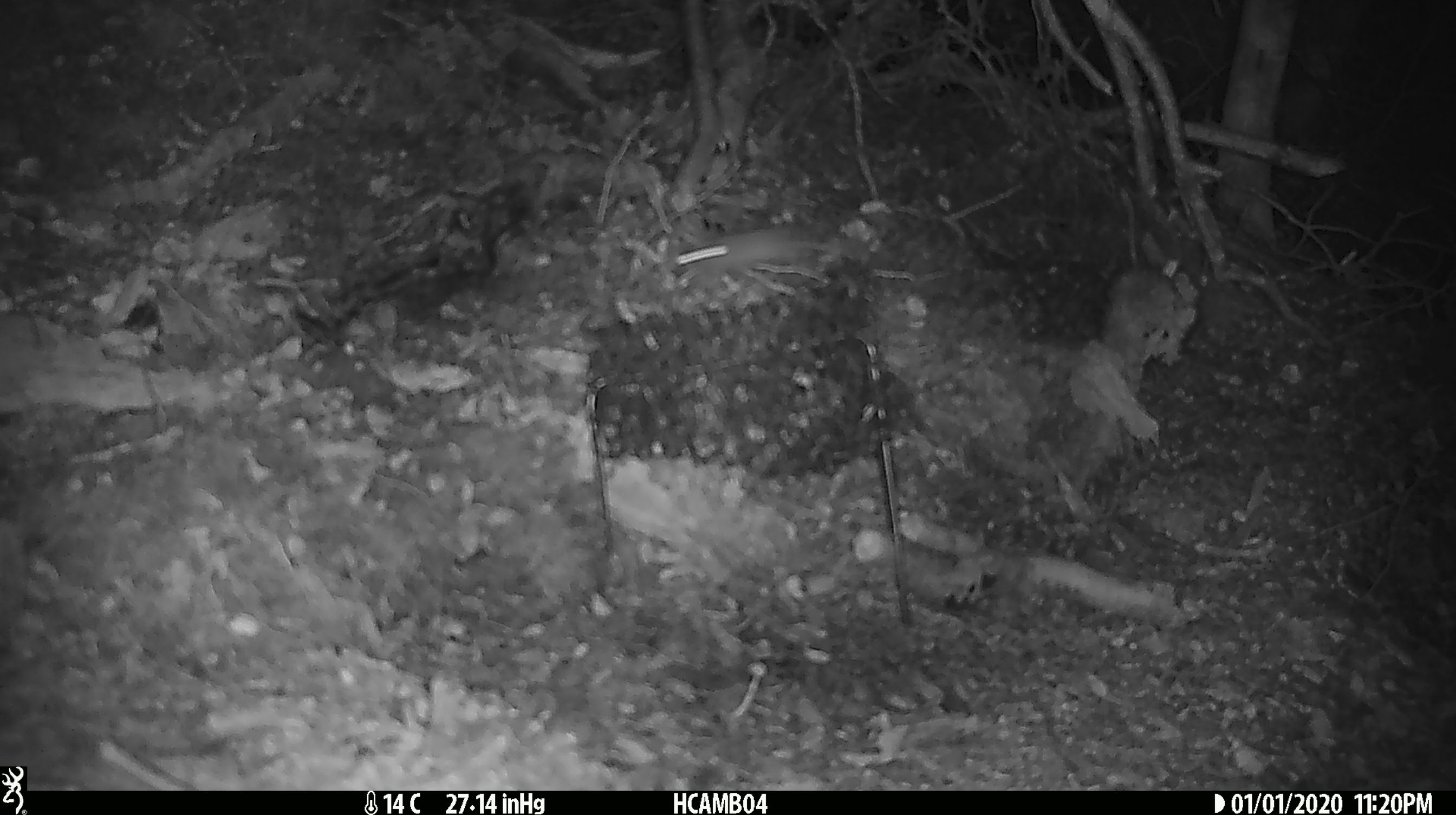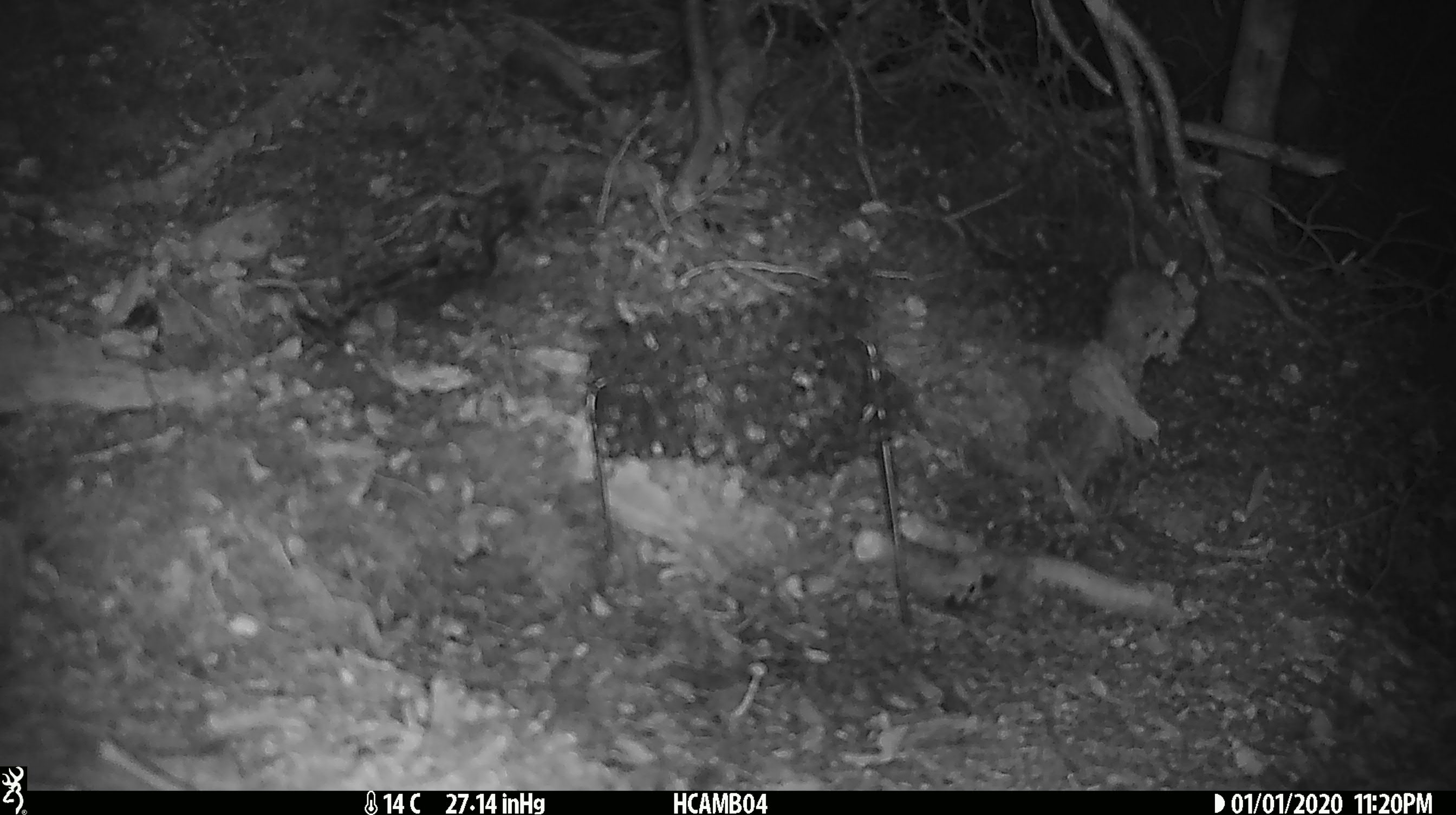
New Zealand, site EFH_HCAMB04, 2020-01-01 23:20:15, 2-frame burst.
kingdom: Animalia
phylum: Chordata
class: Mammalia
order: Rodentia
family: Muridae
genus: Mus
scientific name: Mus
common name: mouse